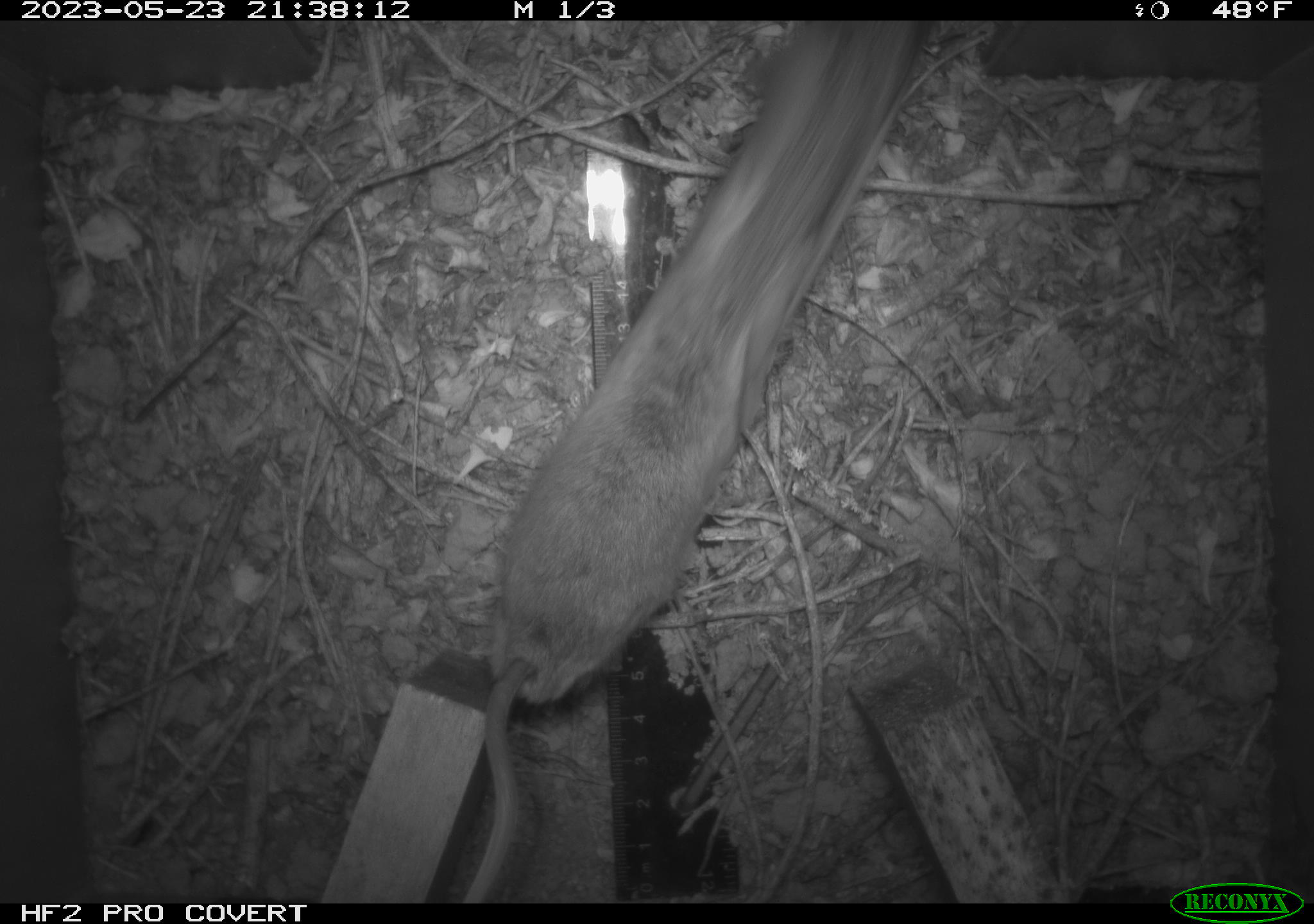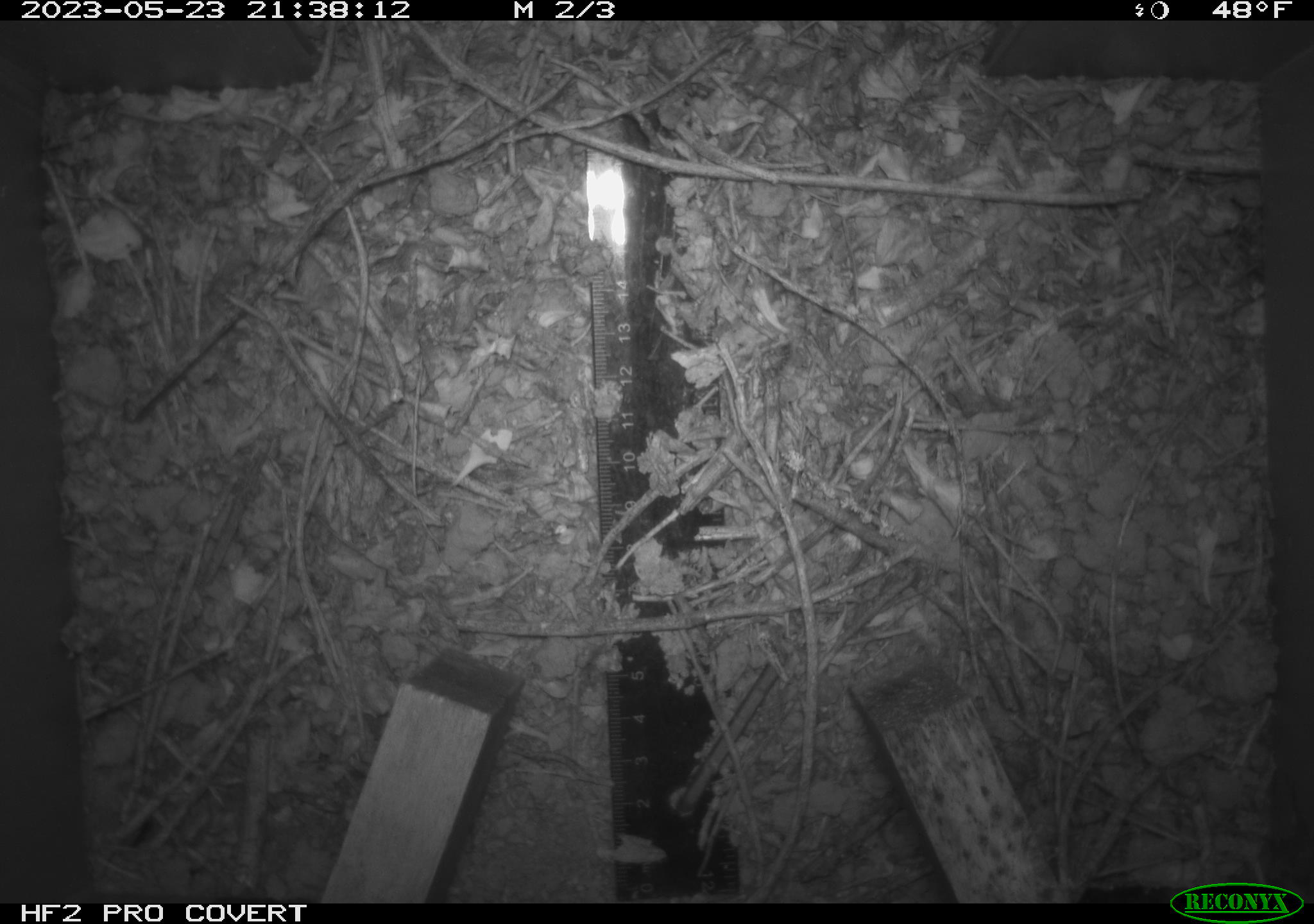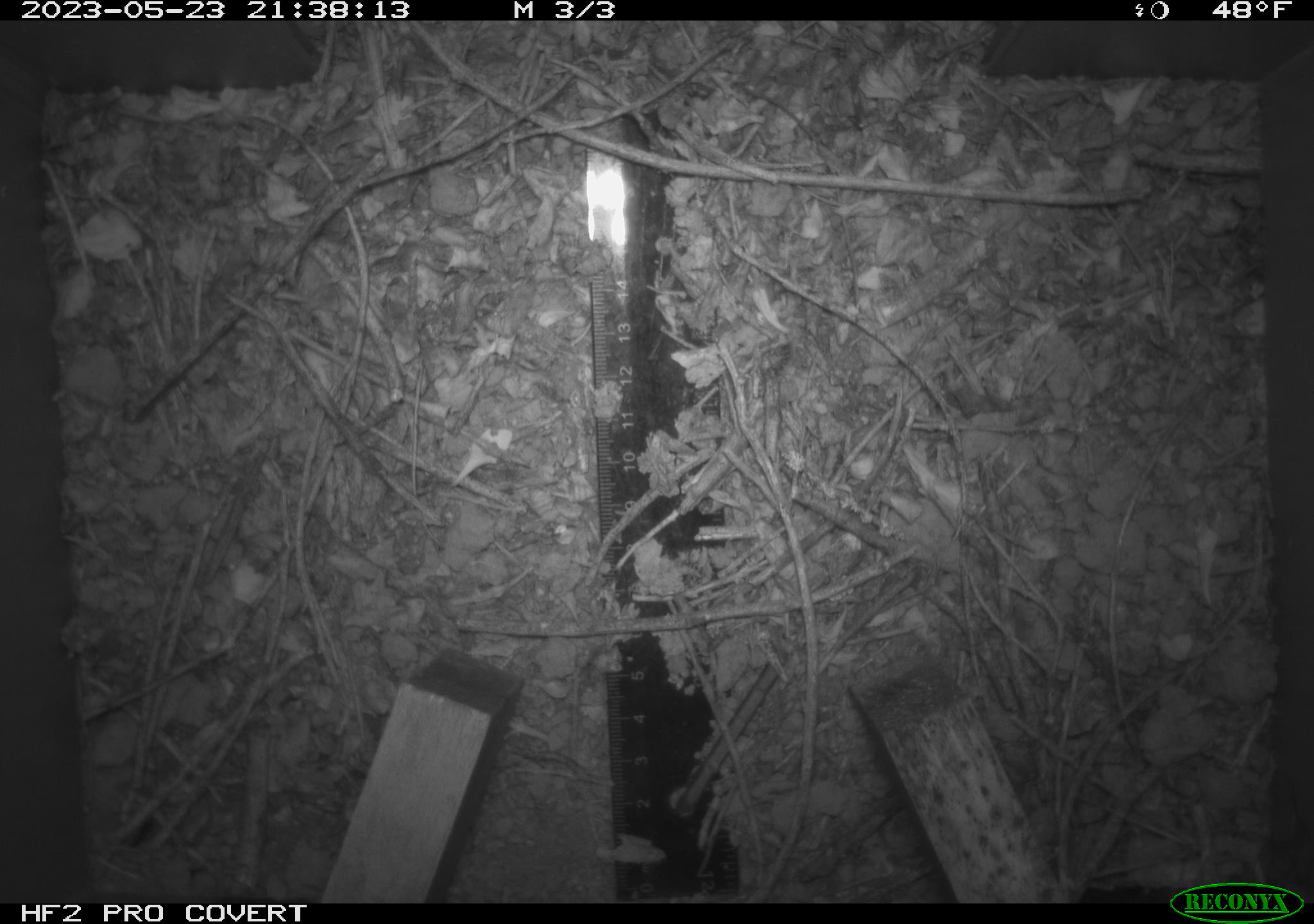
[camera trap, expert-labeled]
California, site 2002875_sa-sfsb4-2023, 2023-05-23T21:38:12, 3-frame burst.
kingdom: Animalia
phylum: Chordata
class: Mammalia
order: Rodentia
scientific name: Rodentia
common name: mouse species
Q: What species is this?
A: Mouse species (Rodentia).